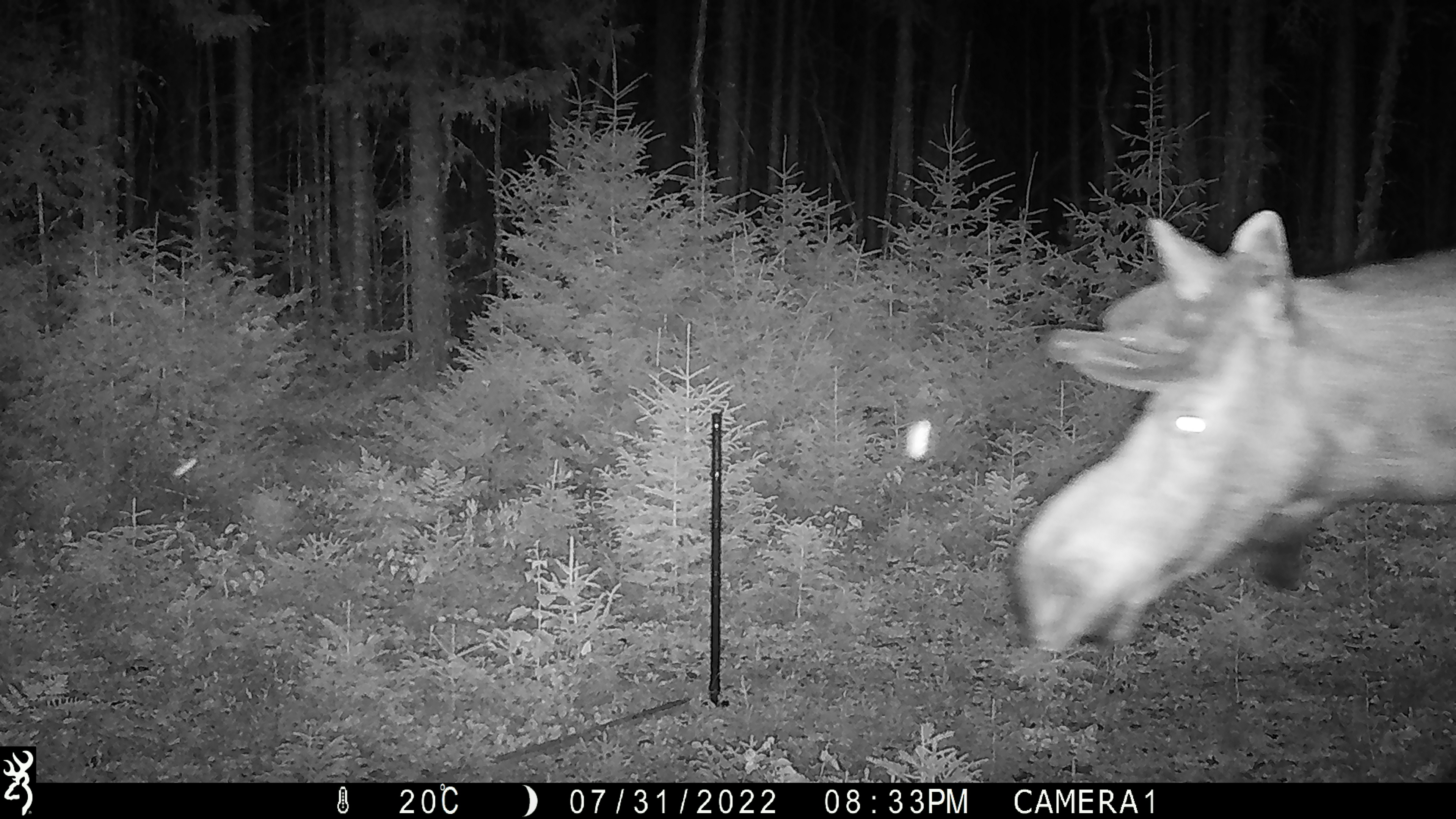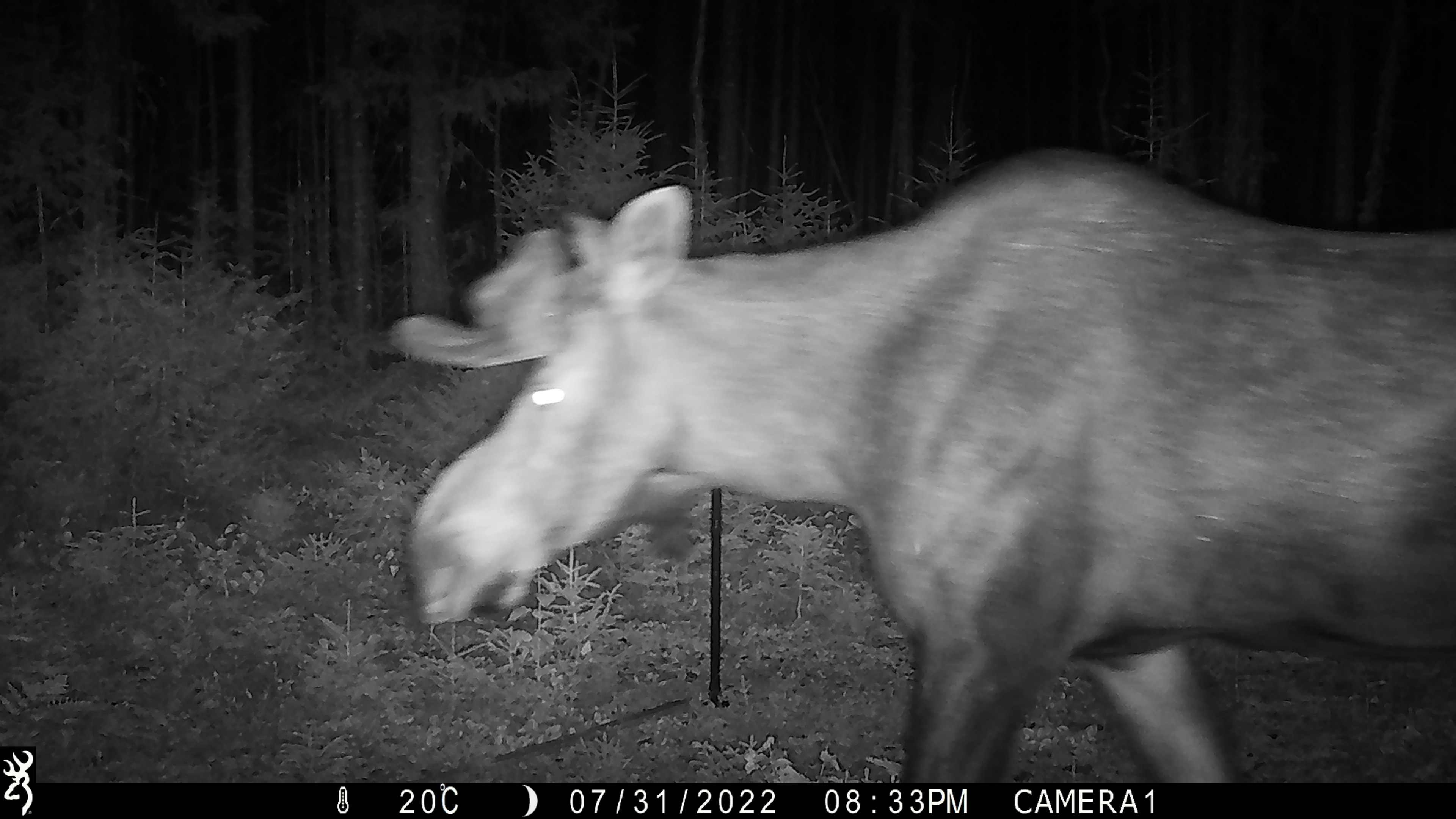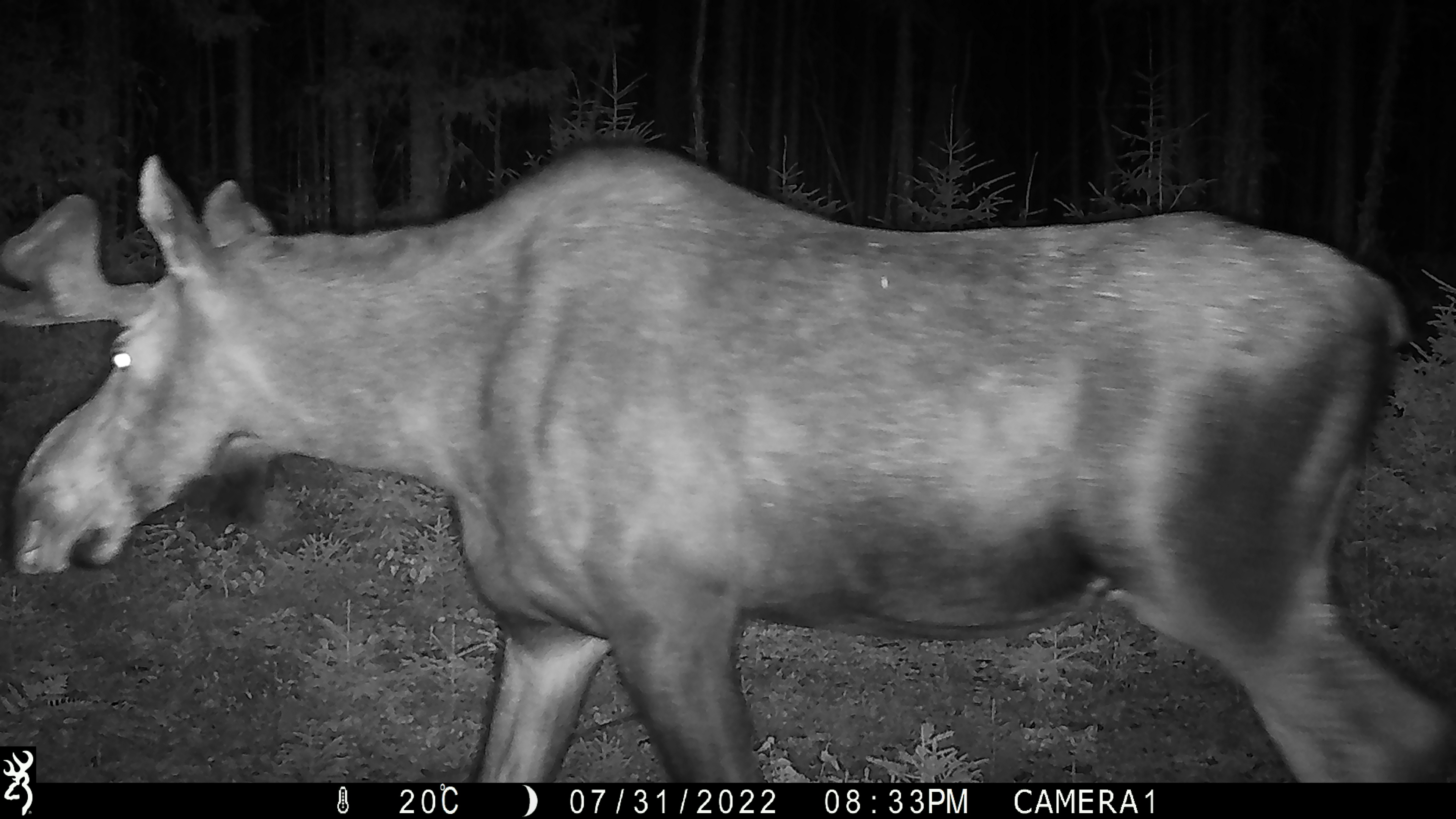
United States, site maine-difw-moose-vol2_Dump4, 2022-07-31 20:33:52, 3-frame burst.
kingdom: Animalia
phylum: Chordata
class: Mammalia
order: Artiodactyla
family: Cervidae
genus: Alces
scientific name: Alces alces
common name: moose